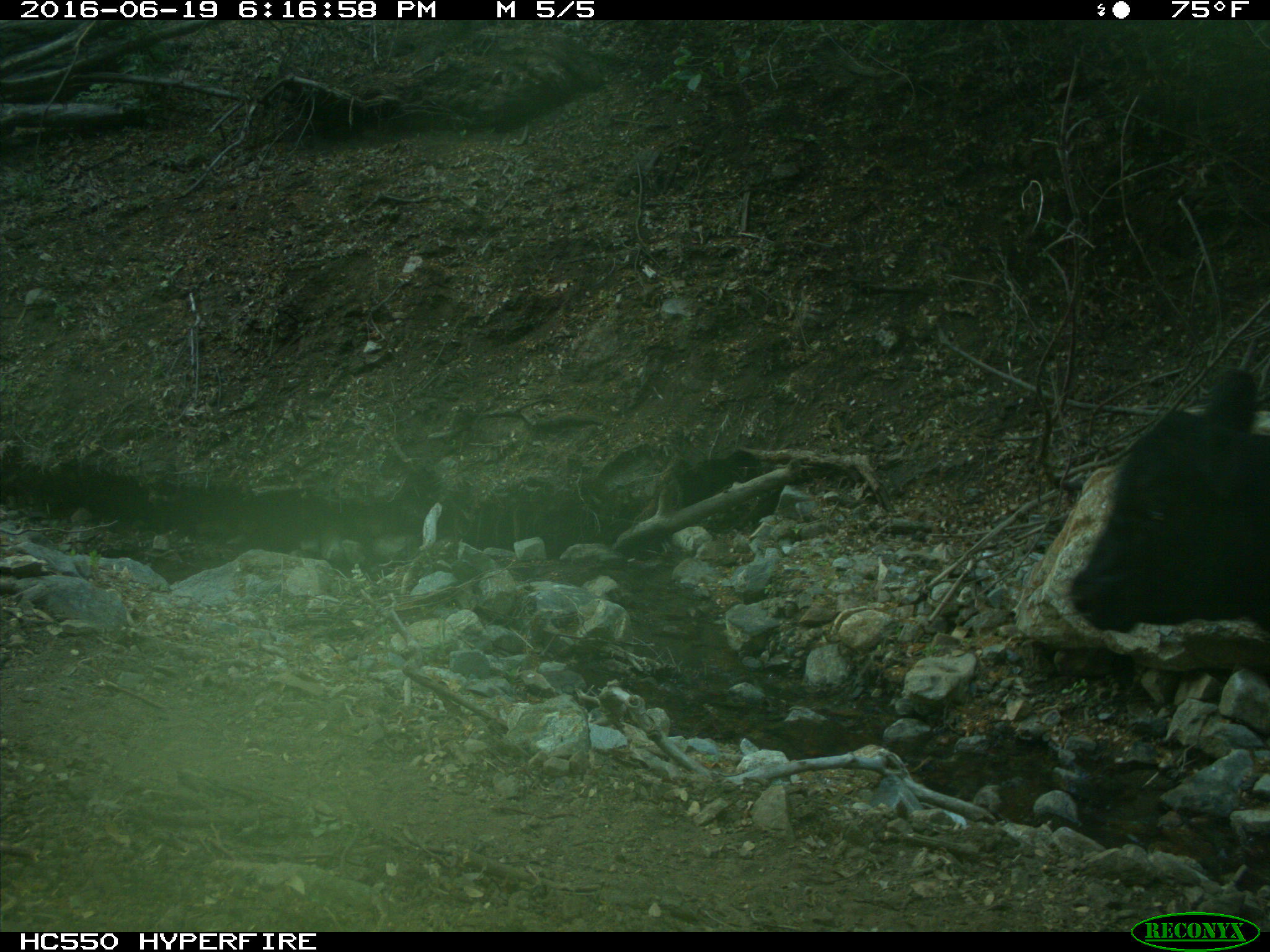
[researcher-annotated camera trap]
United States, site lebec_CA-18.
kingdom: Animalia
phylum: Chordata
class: Mammalia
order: Artiodactyla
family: Bovidae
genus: Bos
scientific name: Bos taurus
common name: domestic cow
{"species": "Bos taurus (domestic cow)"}